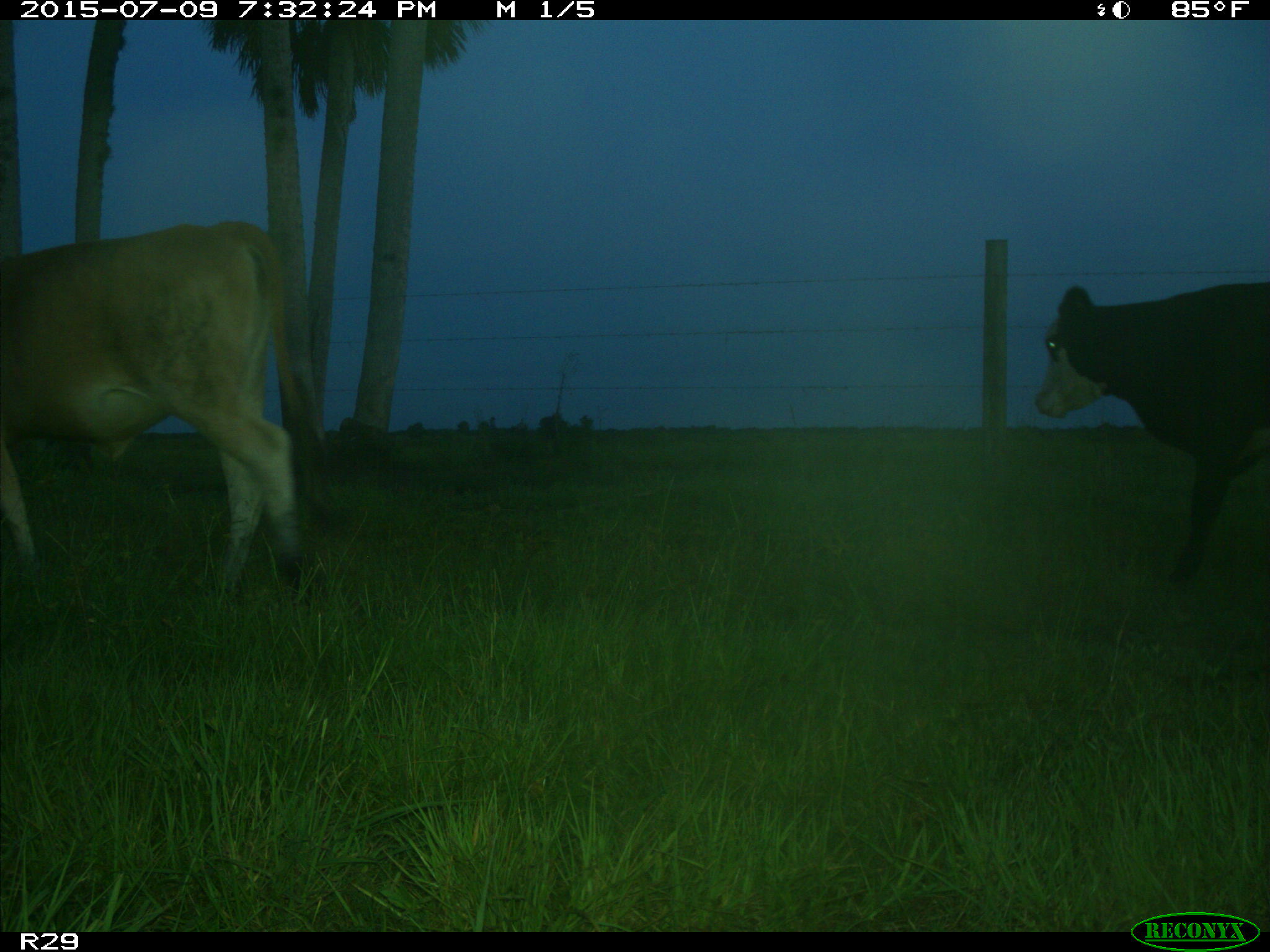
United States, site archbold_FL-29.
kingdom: Animalia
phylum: Chordata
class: Mammalia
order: Artiodactyla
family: Bovidae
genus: Bos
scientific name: Bos taurus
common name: domestic cow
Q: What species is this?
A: Bos taurus (domestic cow).